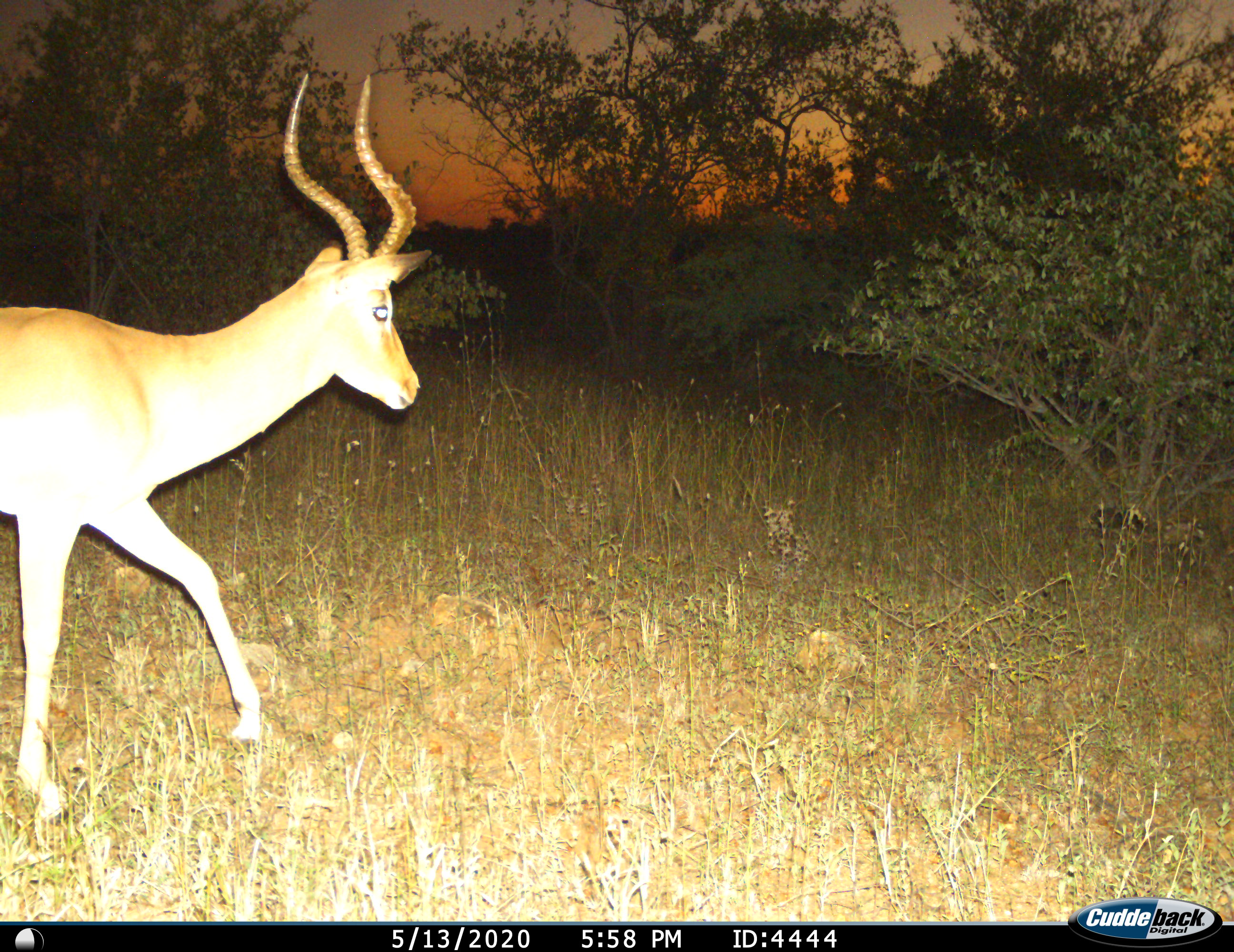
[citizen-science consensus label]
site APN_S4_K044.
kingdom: Animalia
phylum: Chordata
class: Mammalia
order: Artiodactyla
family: Bovidae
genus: Aepyceros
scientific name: Aepyceros melampus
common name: impala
Impala (Aepyceros melampus), count 1. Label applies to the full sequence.